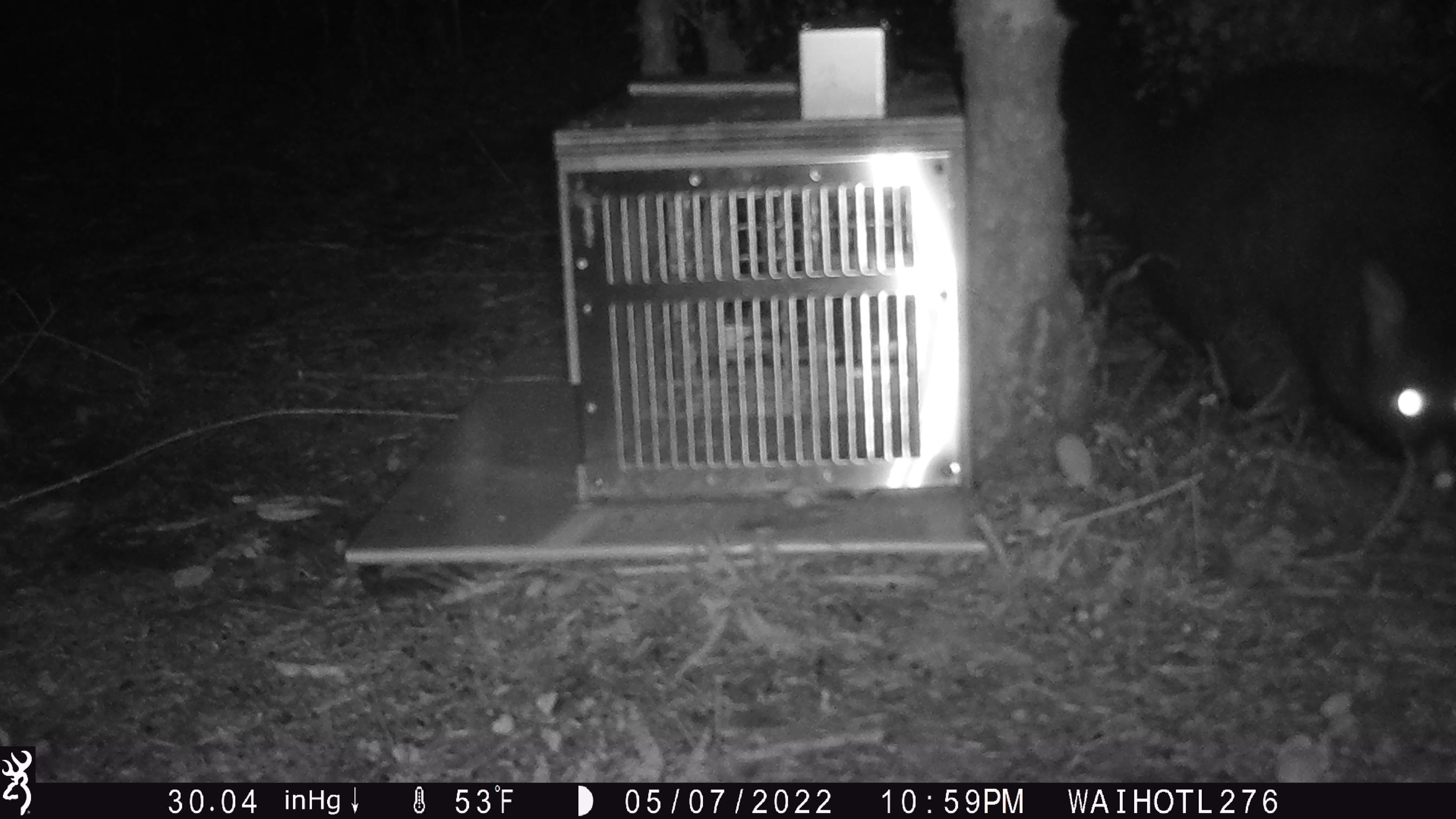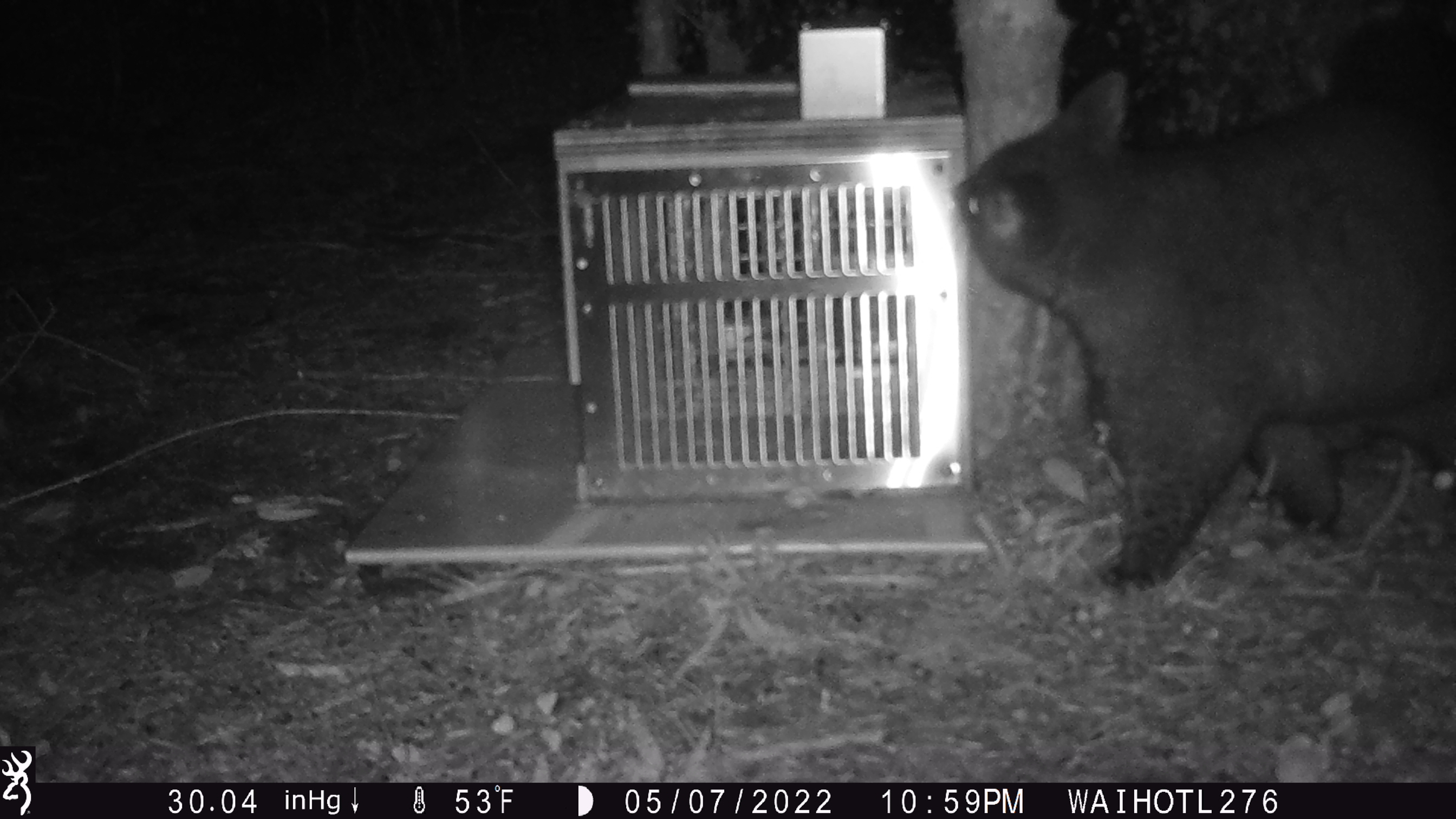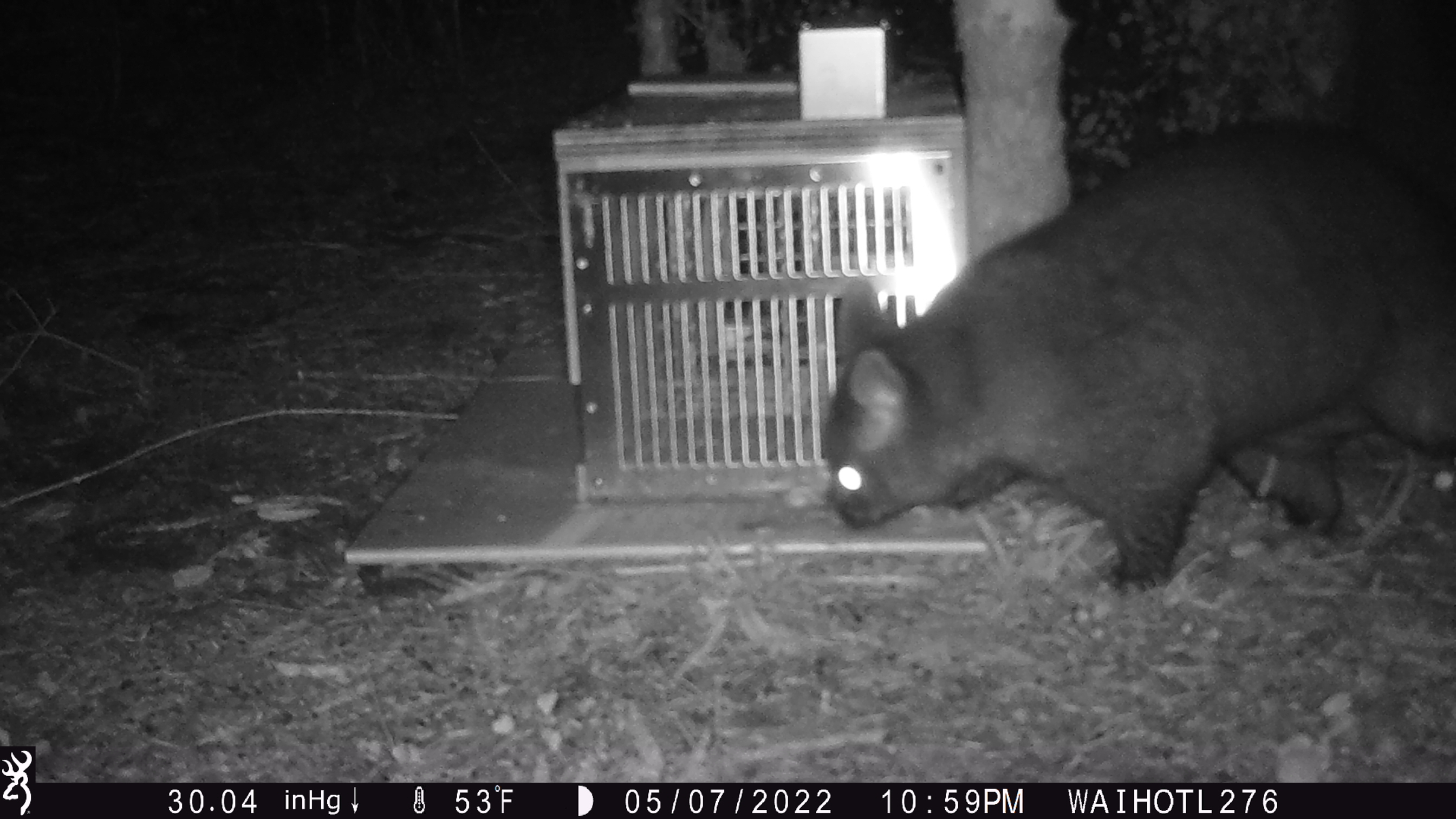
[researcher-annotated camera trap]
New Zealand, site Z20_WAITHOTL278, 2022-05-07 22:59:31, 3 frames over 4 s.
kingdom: Animalia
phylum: Chordata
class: Mammalia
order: Diprotodontia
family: Phalangeridae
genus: Trichosurus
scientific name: Trichosurus vulpecula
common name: common brushtail possum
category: possum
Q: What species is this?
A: Possum (common brushtail possum) (Trichosurus vulpecula).